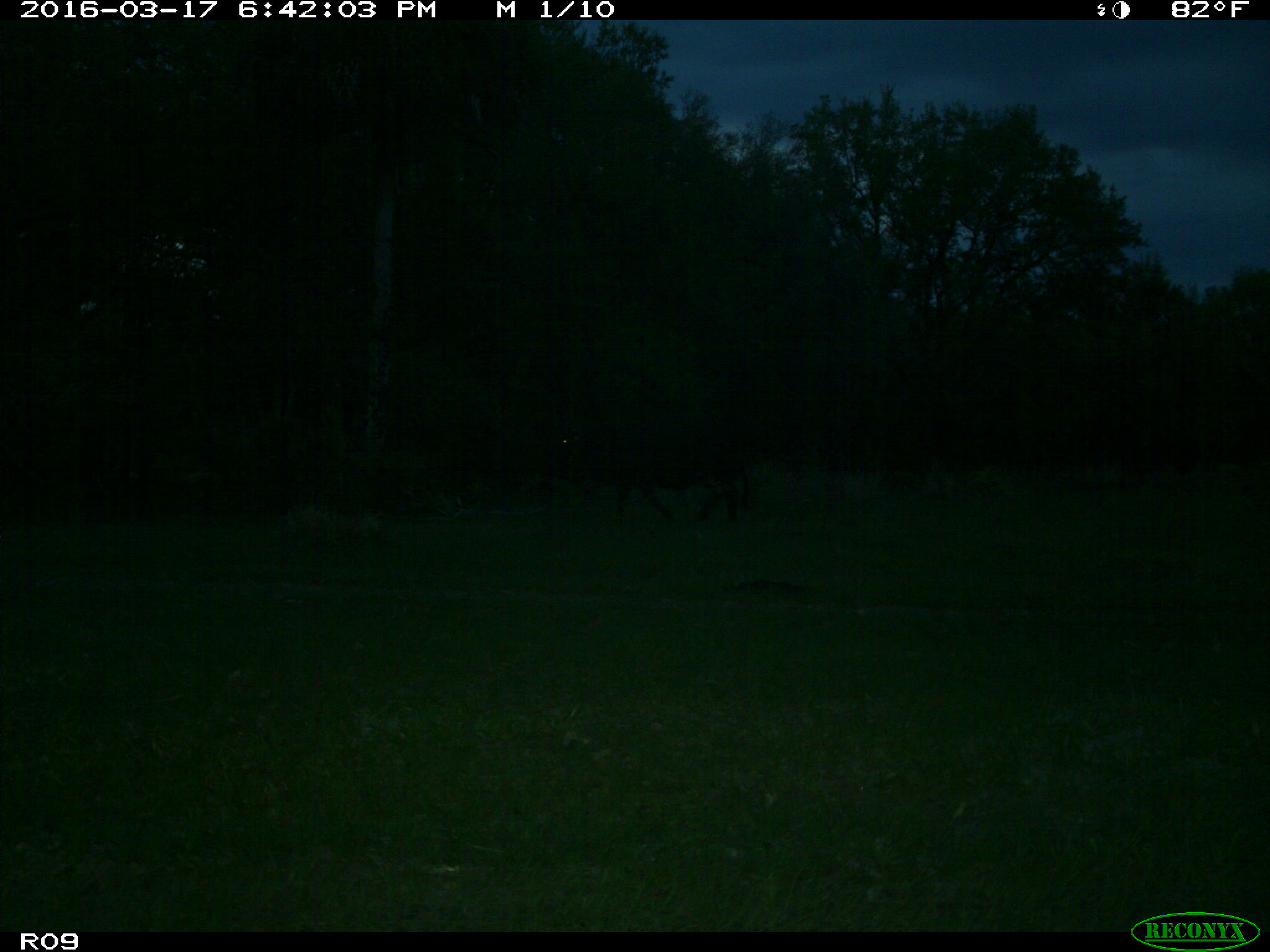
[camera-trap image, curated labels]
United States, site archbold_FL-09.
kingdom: Animalia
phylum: Chordata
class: Mammalia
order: Artiodactyla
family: Bovidae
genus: Bos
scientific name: Bos taurus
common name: domestic cow